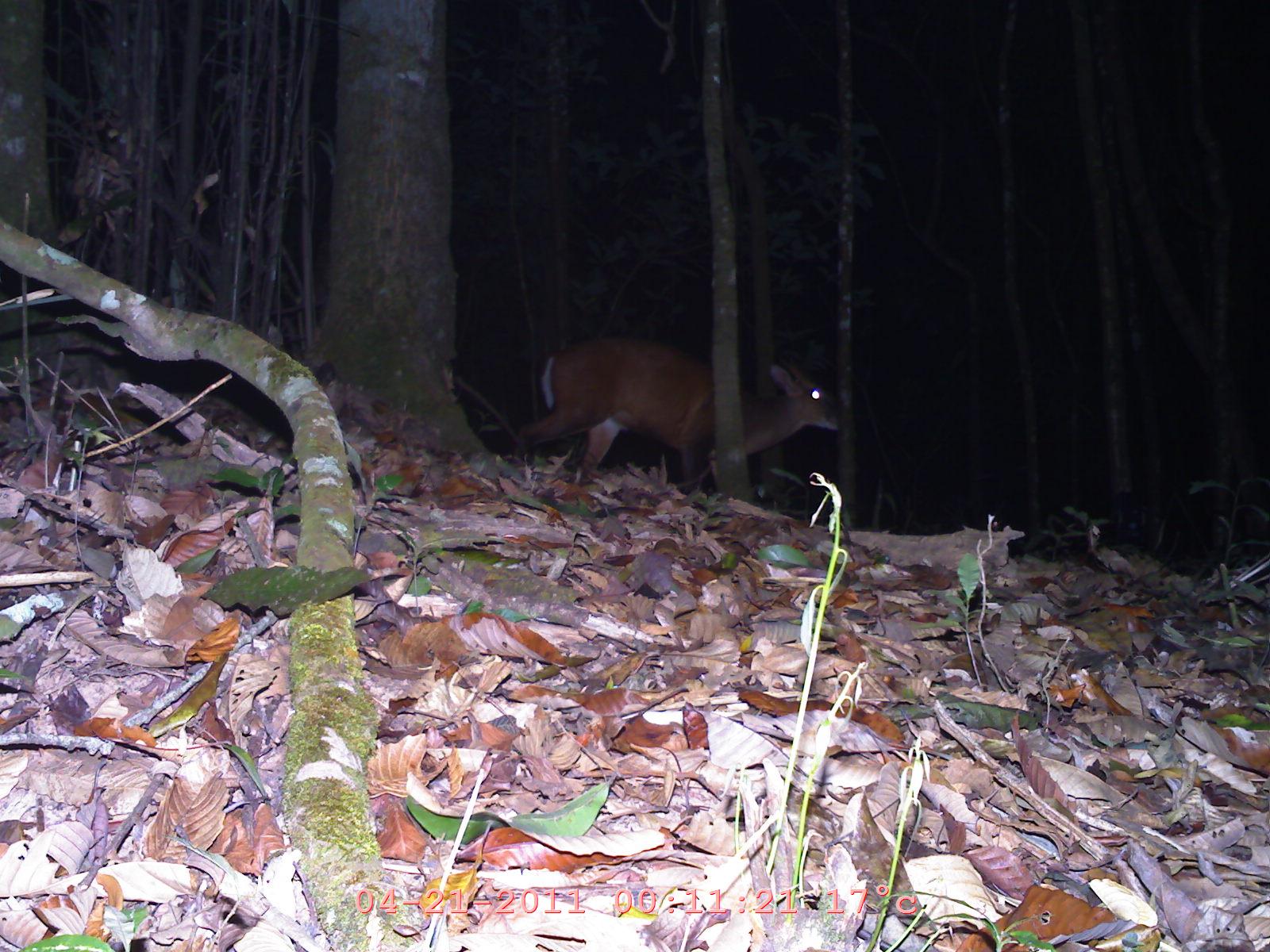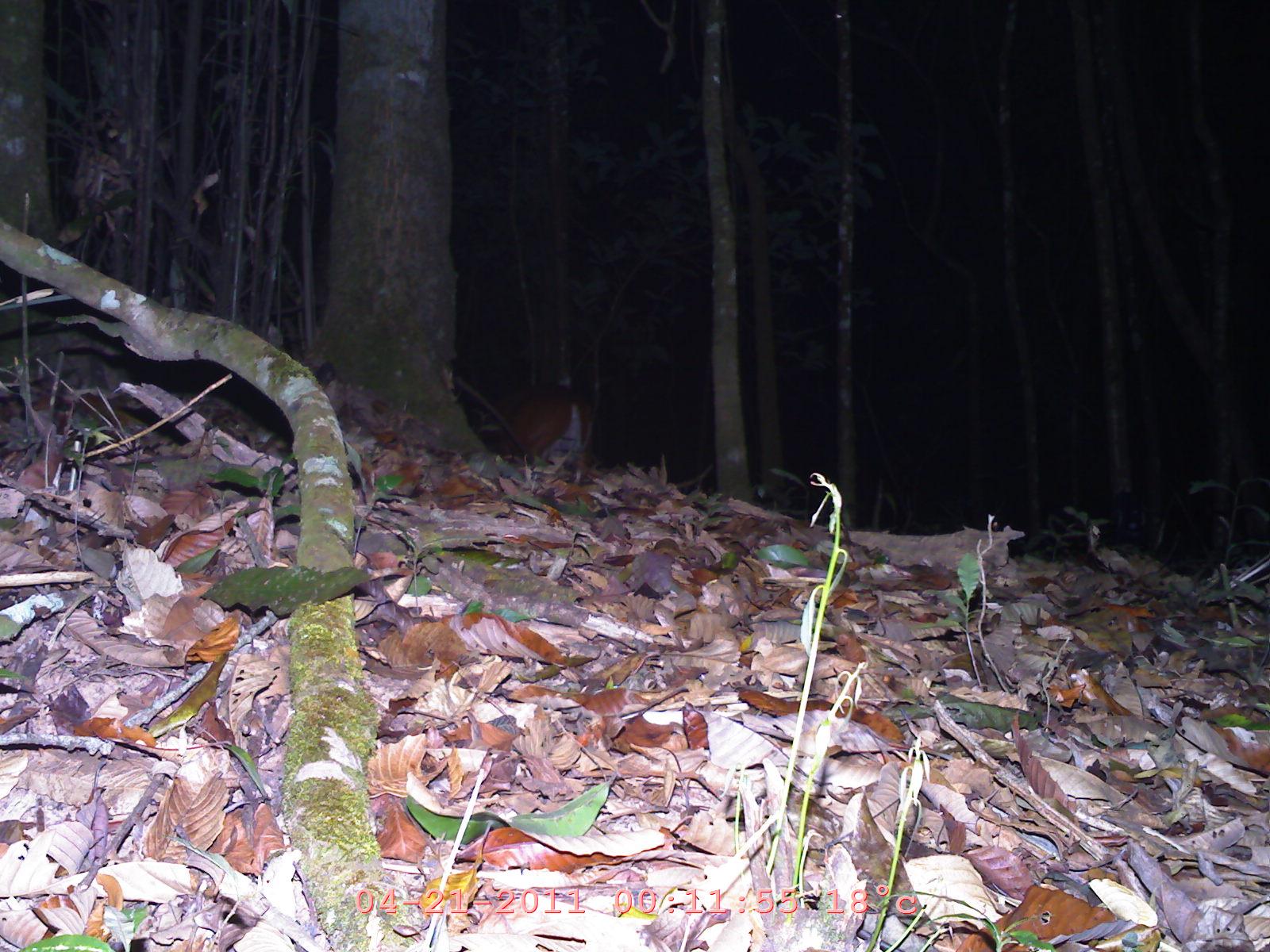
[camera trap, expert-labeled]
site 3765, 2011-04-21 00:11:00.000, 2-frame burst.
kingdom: Animalia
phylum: Chordata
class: Mammalia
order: Artiodactyla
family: Cervidae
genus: Muntiacus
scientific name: Muntiacus muntjak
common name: southern red muntjac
Muntiacus muntjak (southern red muntjac), count 1, age adult.